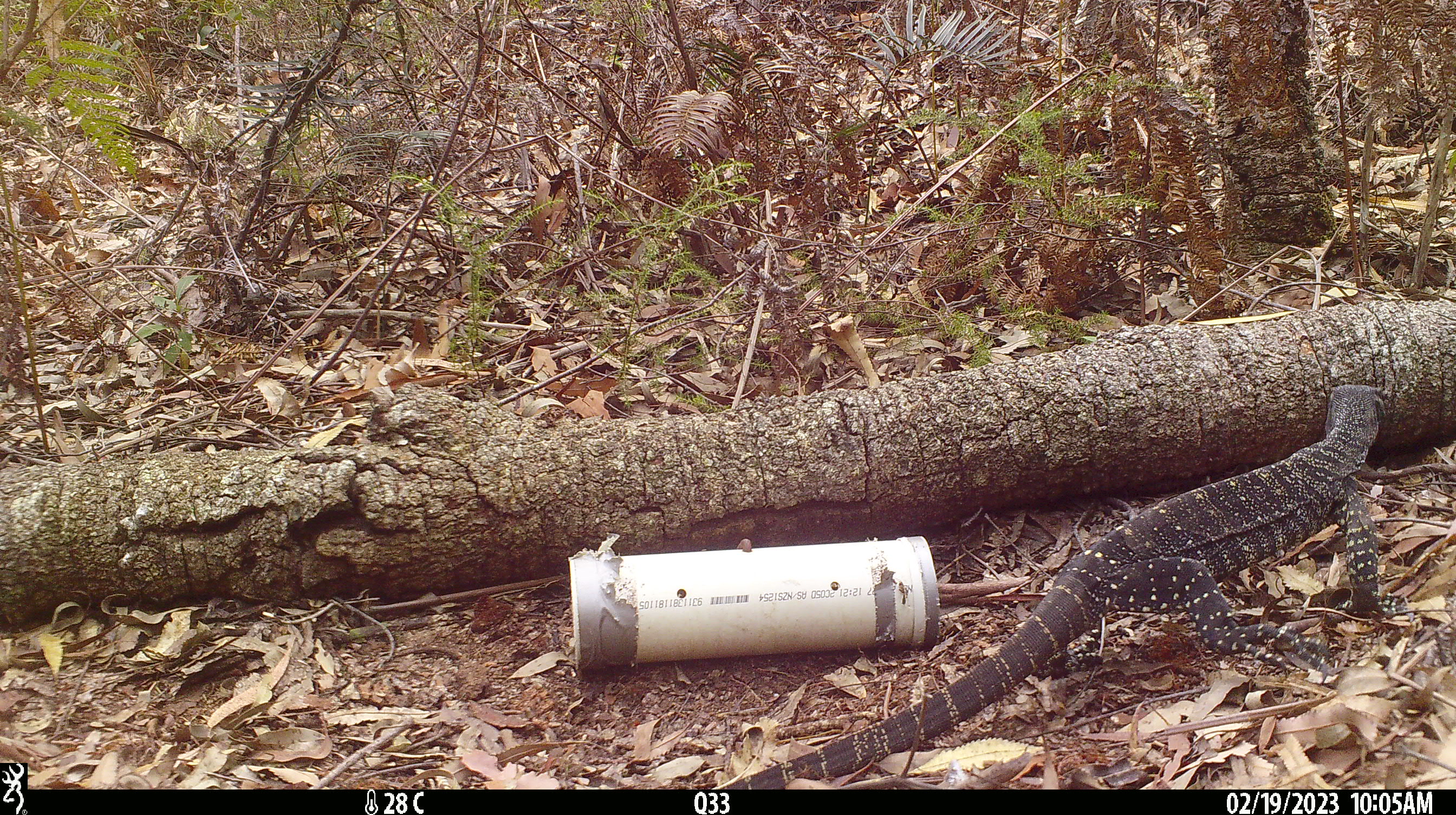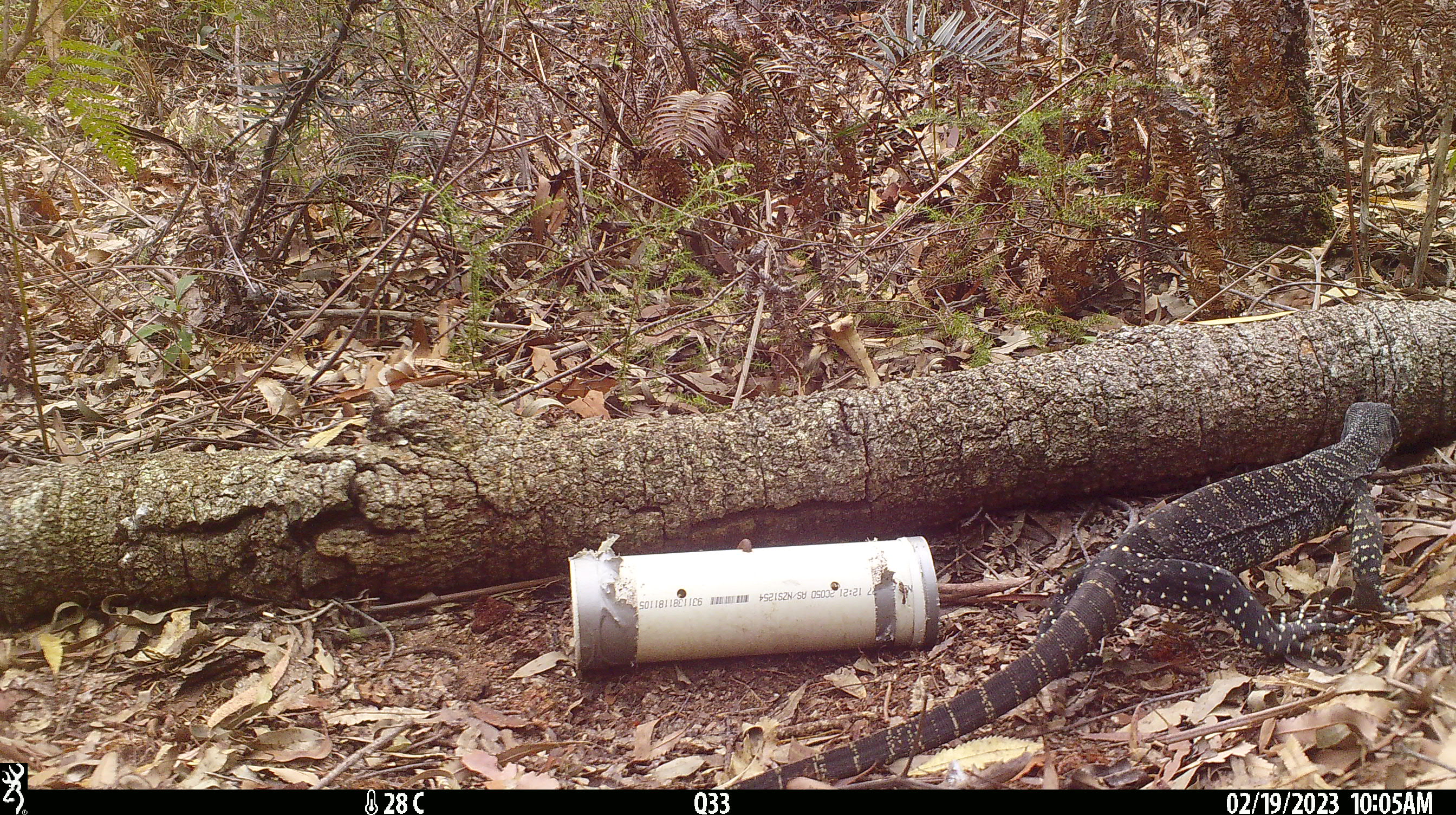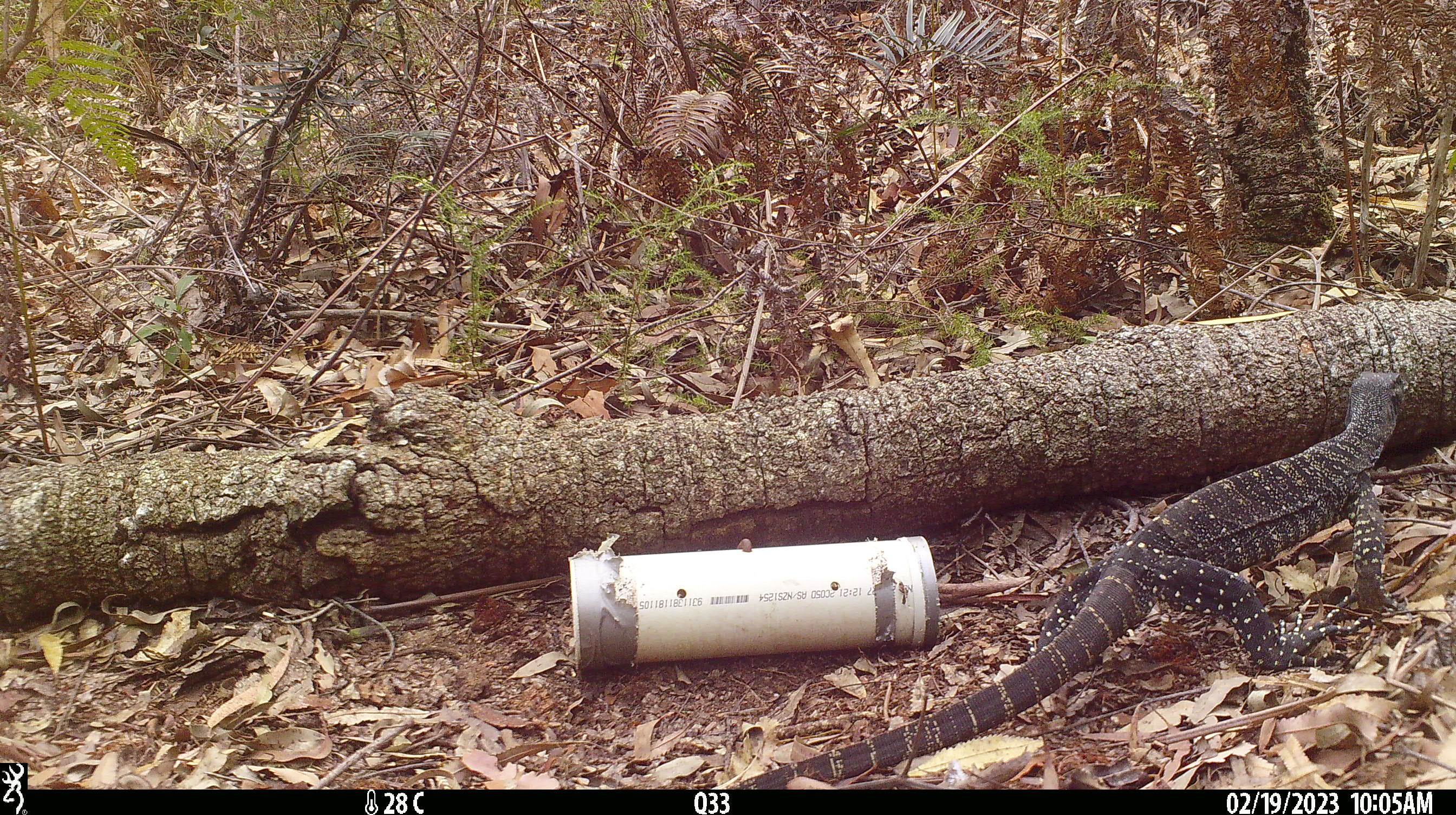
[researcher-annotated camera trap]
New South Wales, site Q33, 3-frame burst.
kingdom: Animalia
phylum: Chordata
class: Reptilia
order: Squamata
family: Varanidae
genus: Varanus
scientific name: Varanus varius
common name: lace monitor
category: goanna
Goanna (lace monitor) (Varanus varius).